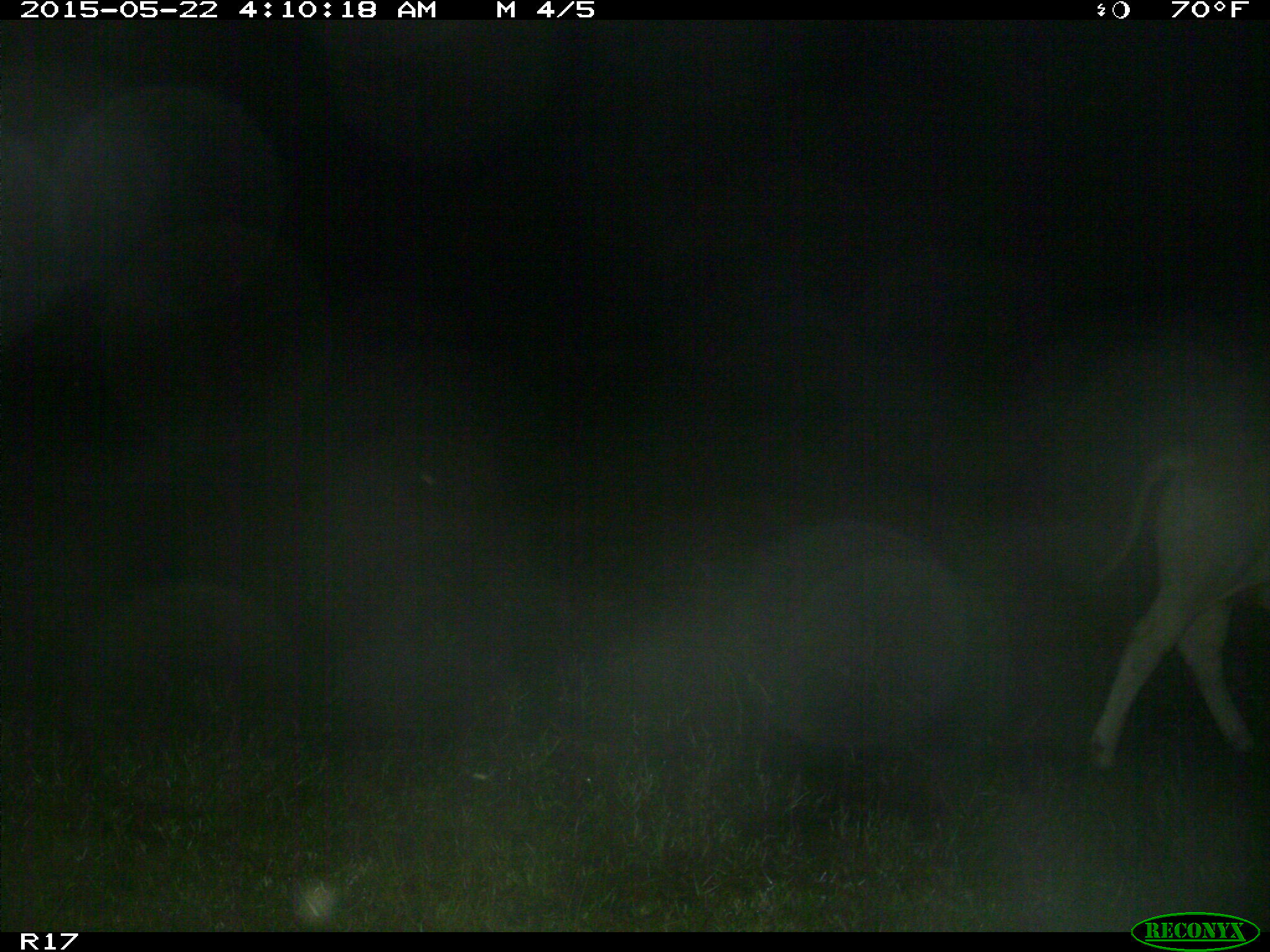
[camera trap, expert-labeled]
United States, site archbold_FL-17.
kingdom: Animalia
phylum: Chordata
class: Mammalia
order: Artiodactyla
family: Bovidae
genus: Bos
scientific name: Bos taurus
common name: domestic cow